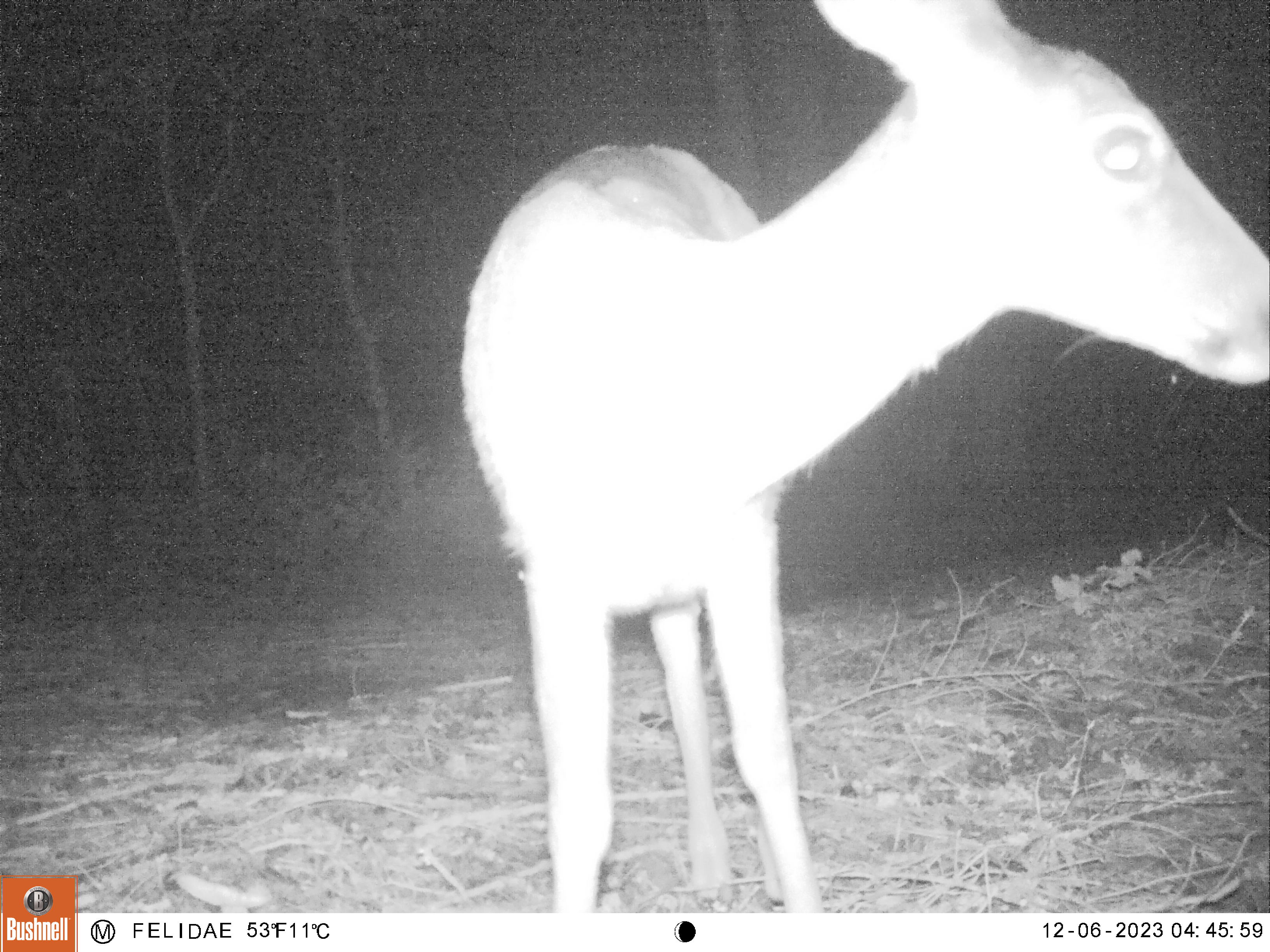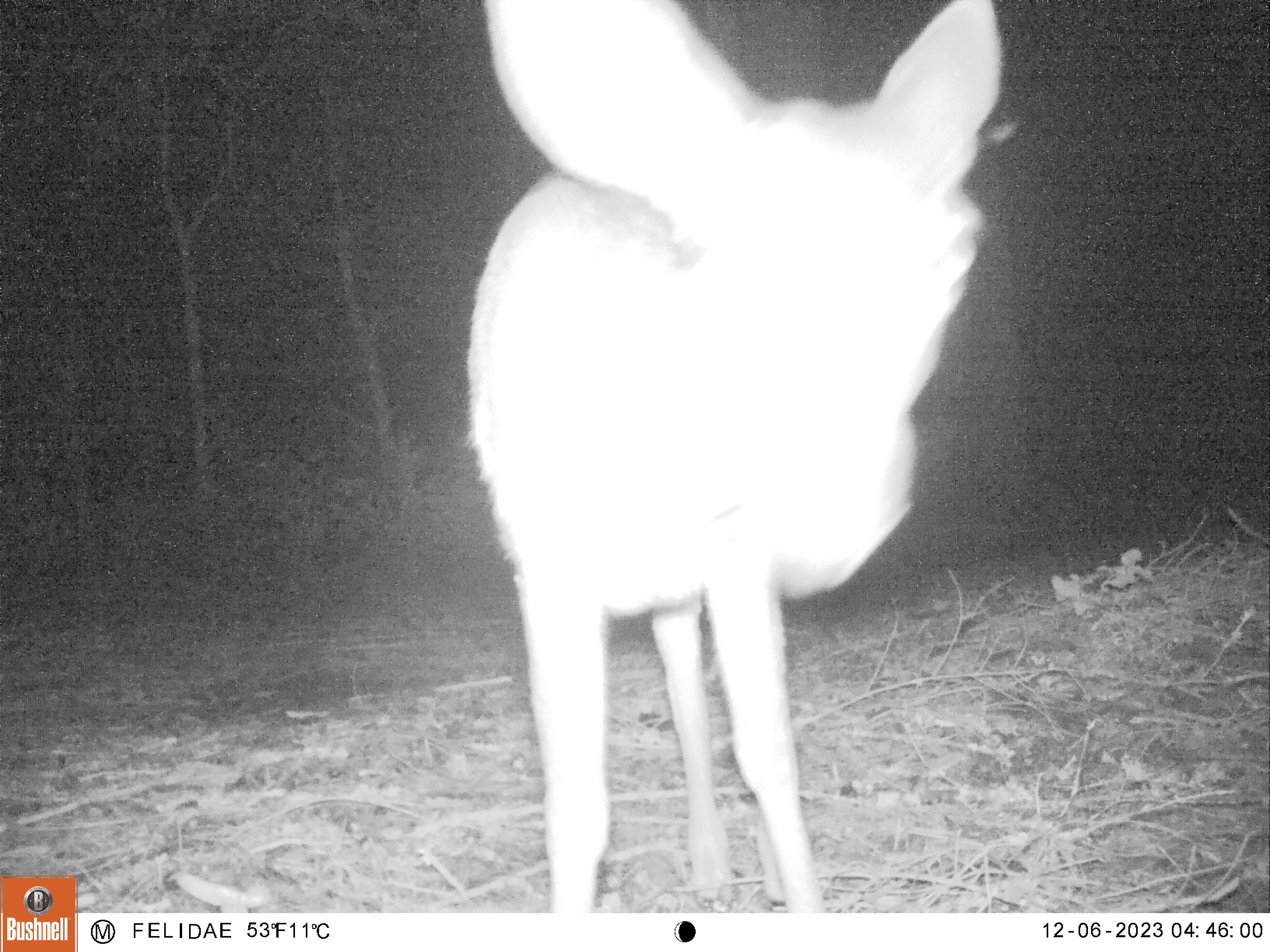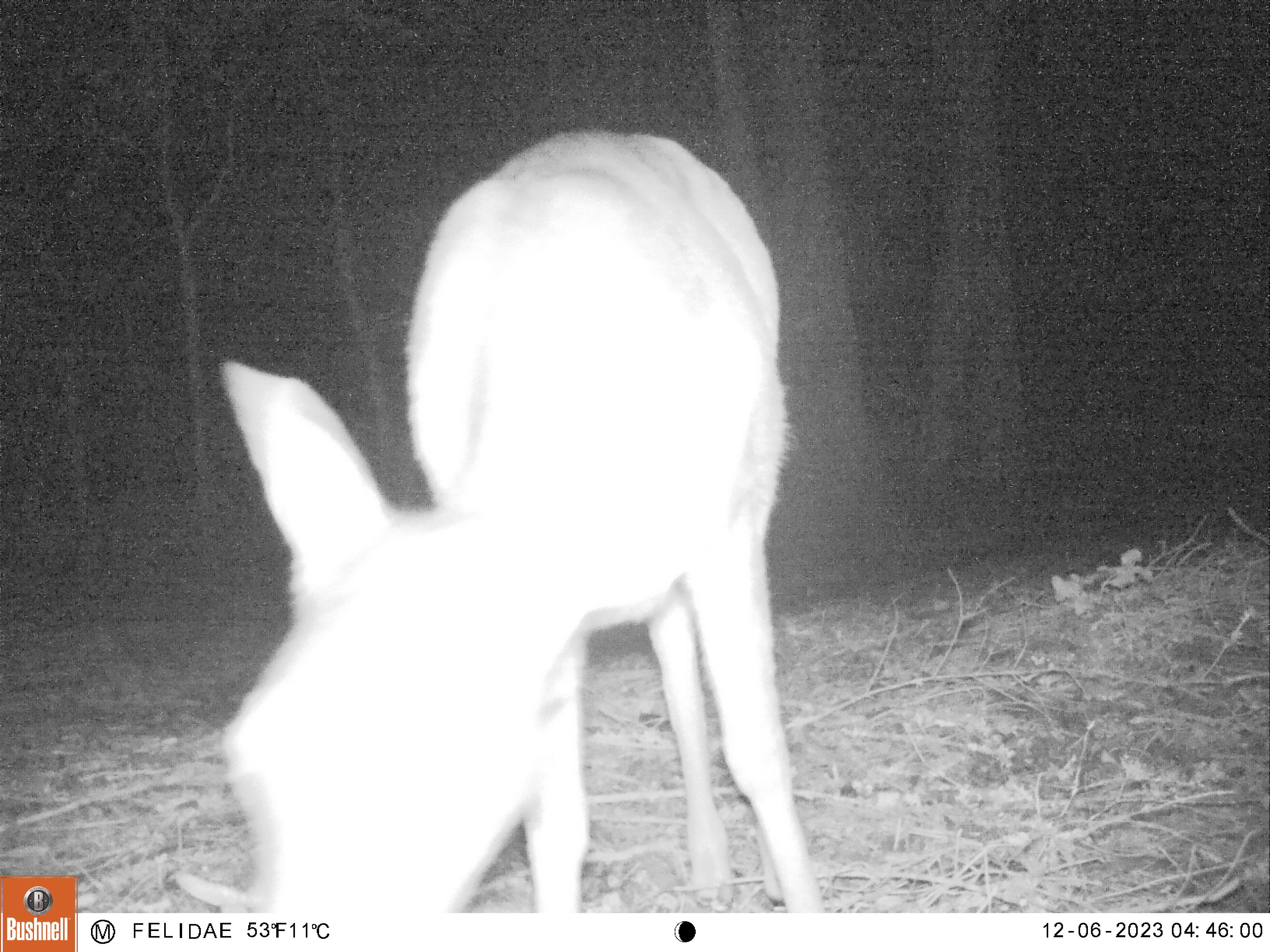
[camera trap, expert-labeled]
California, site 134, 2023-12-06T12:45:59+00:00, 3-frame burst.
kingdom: Animalia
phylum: Chordata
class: Mammalia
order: Artiodactyla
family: Cervidae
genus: Odocoileus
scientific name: Odocoileus hemionus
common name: mule deer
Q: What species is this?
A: Mule deer (Odocoileus hemionus).